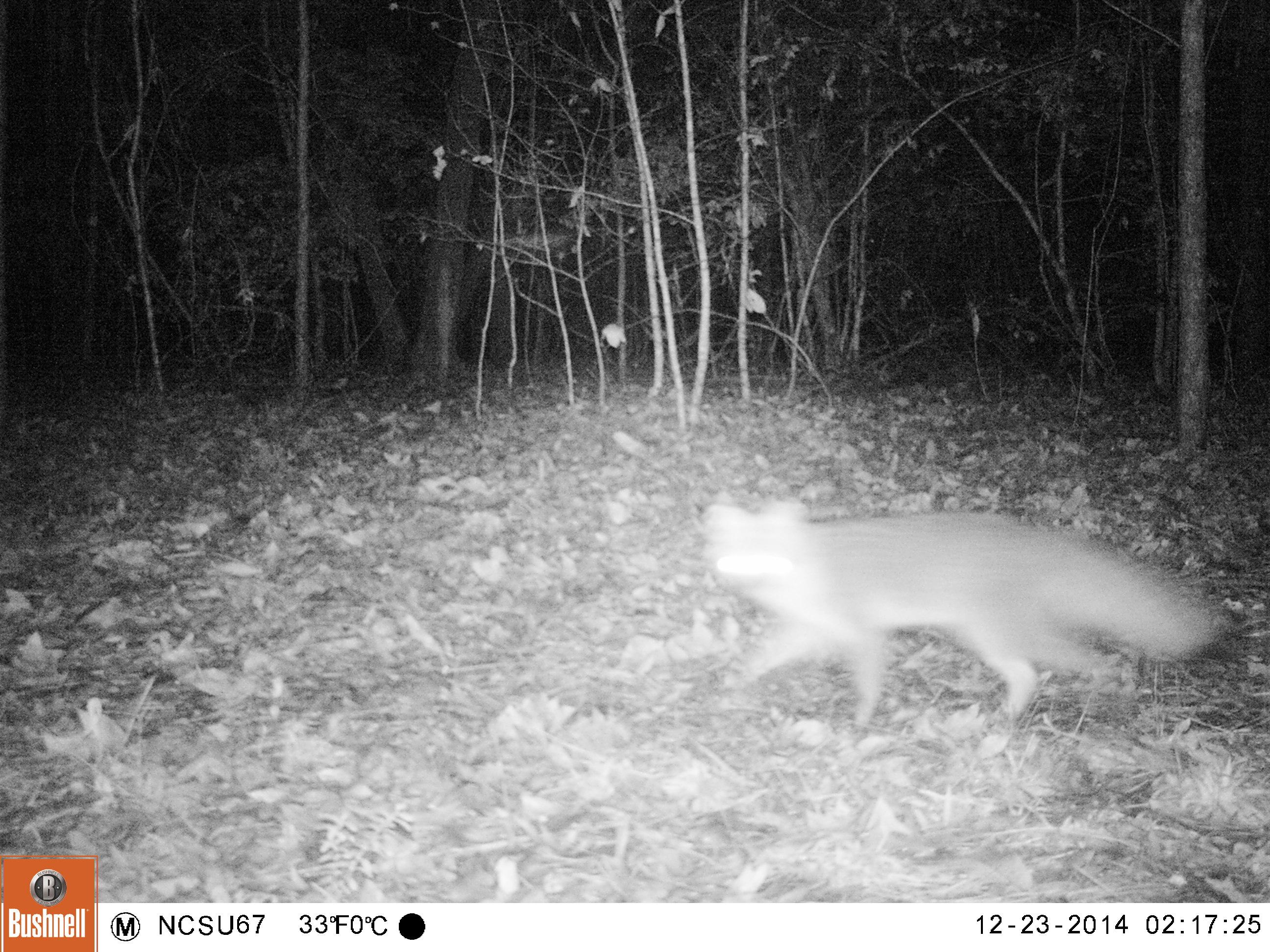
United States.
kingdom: Animalia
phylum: Chordata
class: Mammalia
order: Carnivora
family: Canidae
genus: Urocyon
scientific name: Urocyon cinereoargenteus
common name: gray fox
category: Grey Fox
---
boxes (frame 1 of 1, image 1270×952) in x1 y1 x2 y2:
Grey Fox: 689 472 1242 735